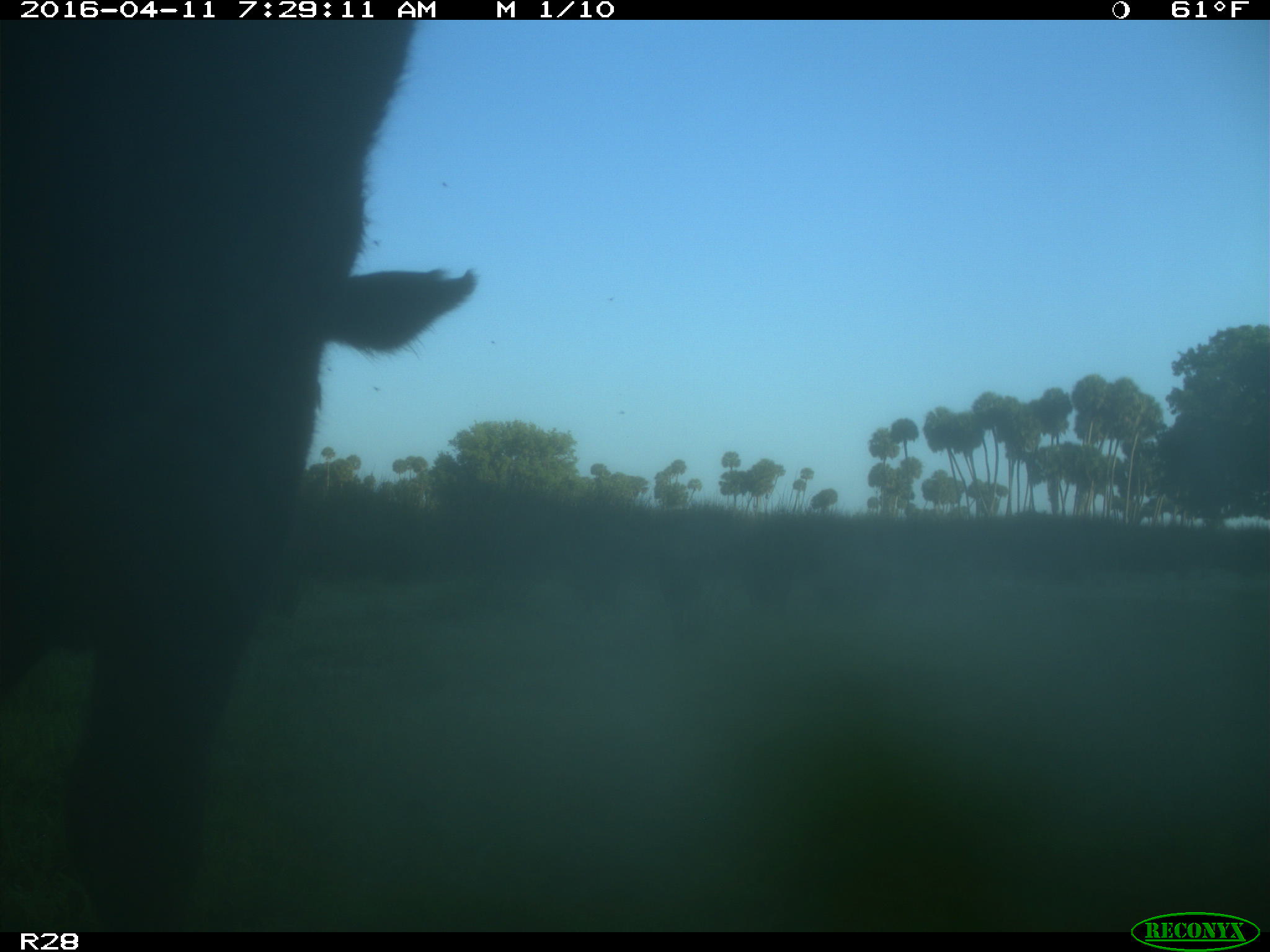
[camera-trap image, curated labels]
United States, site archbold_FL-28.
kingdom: Animalia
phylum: Chordata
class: Mammalia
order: Artiodactyla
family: Bovidae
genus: Bos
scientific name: Bos taurus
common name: domestic cow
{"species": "Bos taurus (domestic cow)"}